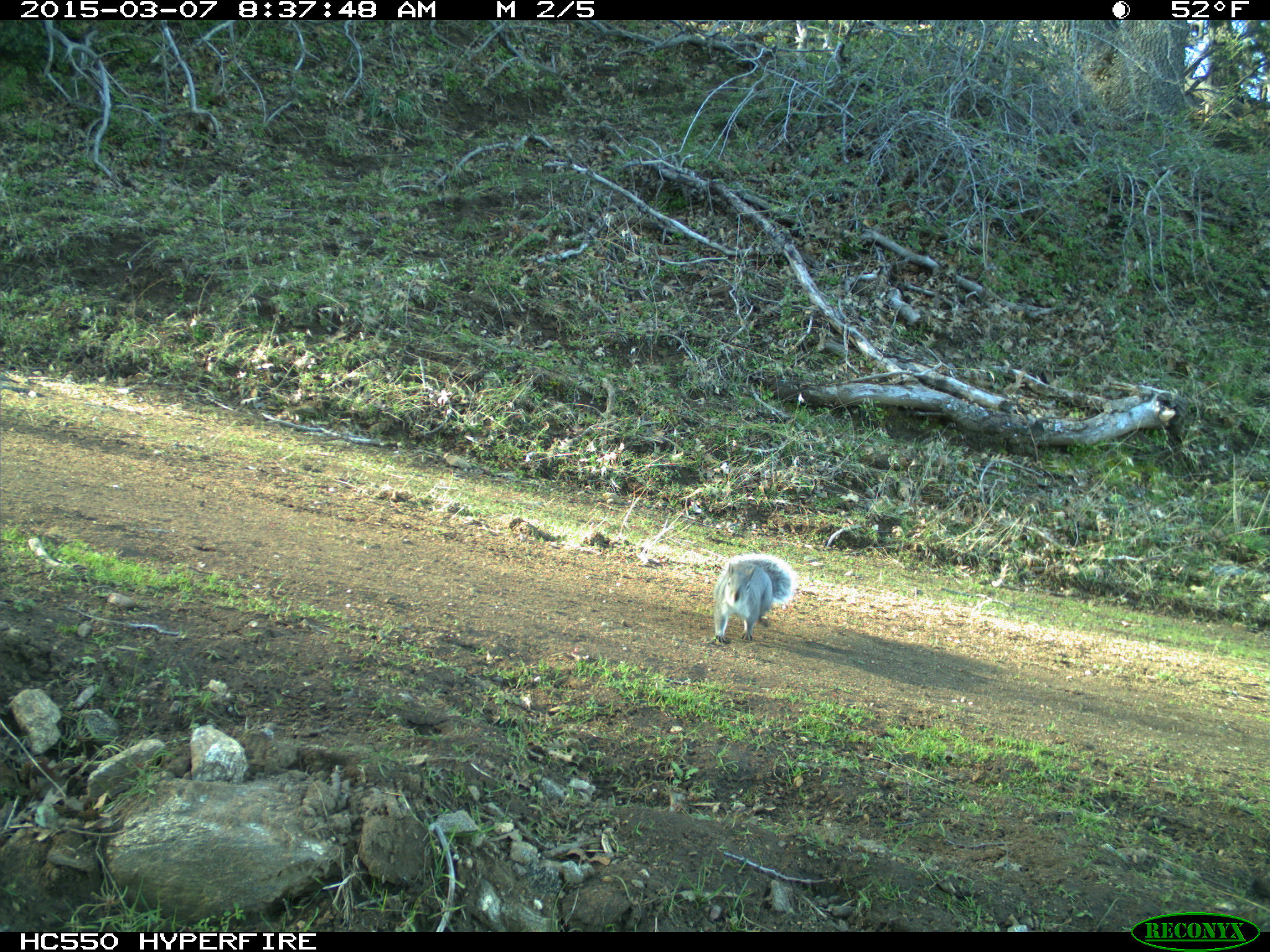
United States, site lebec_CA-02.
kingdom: Animalia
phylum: Chordata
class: Mammalia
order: Rodentia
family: Sciuridae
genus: Sciurus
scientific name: Sciurus carolinensis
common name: eastern gray squirrel